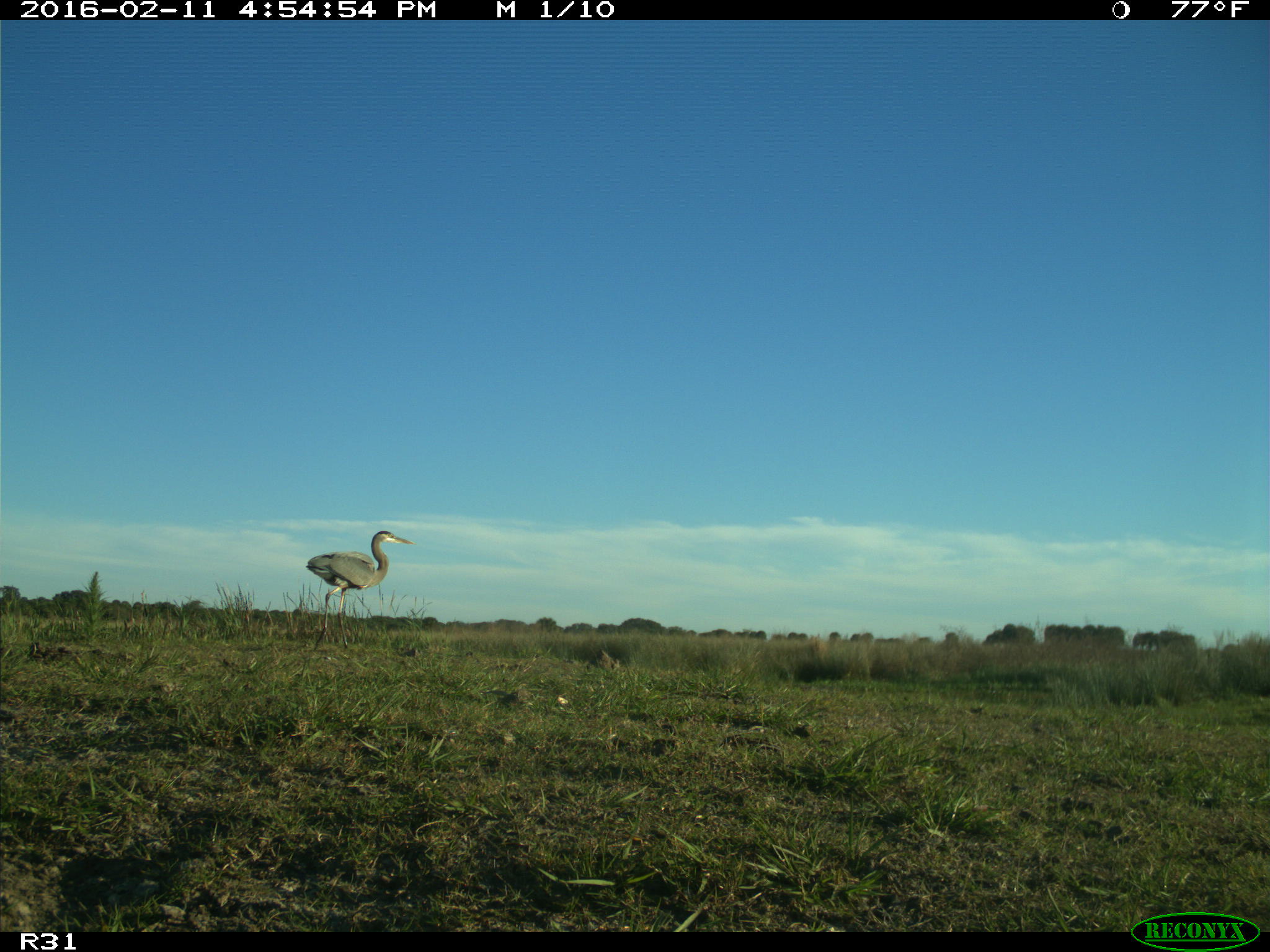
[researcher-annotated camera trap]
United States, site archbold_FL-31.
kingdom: Animalia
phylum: Chordata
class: Aves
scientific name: Aves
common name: birds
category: unidentified bird